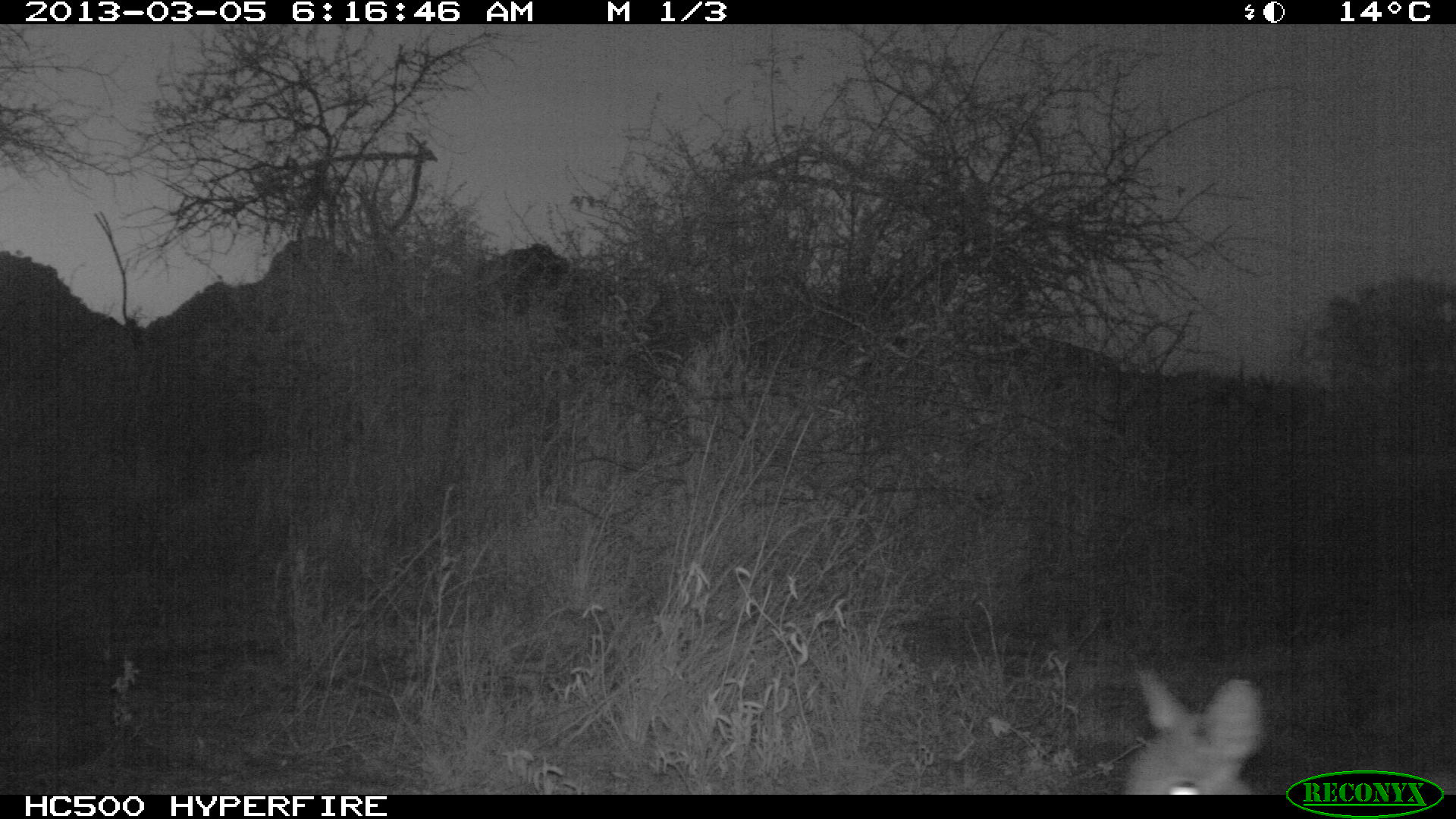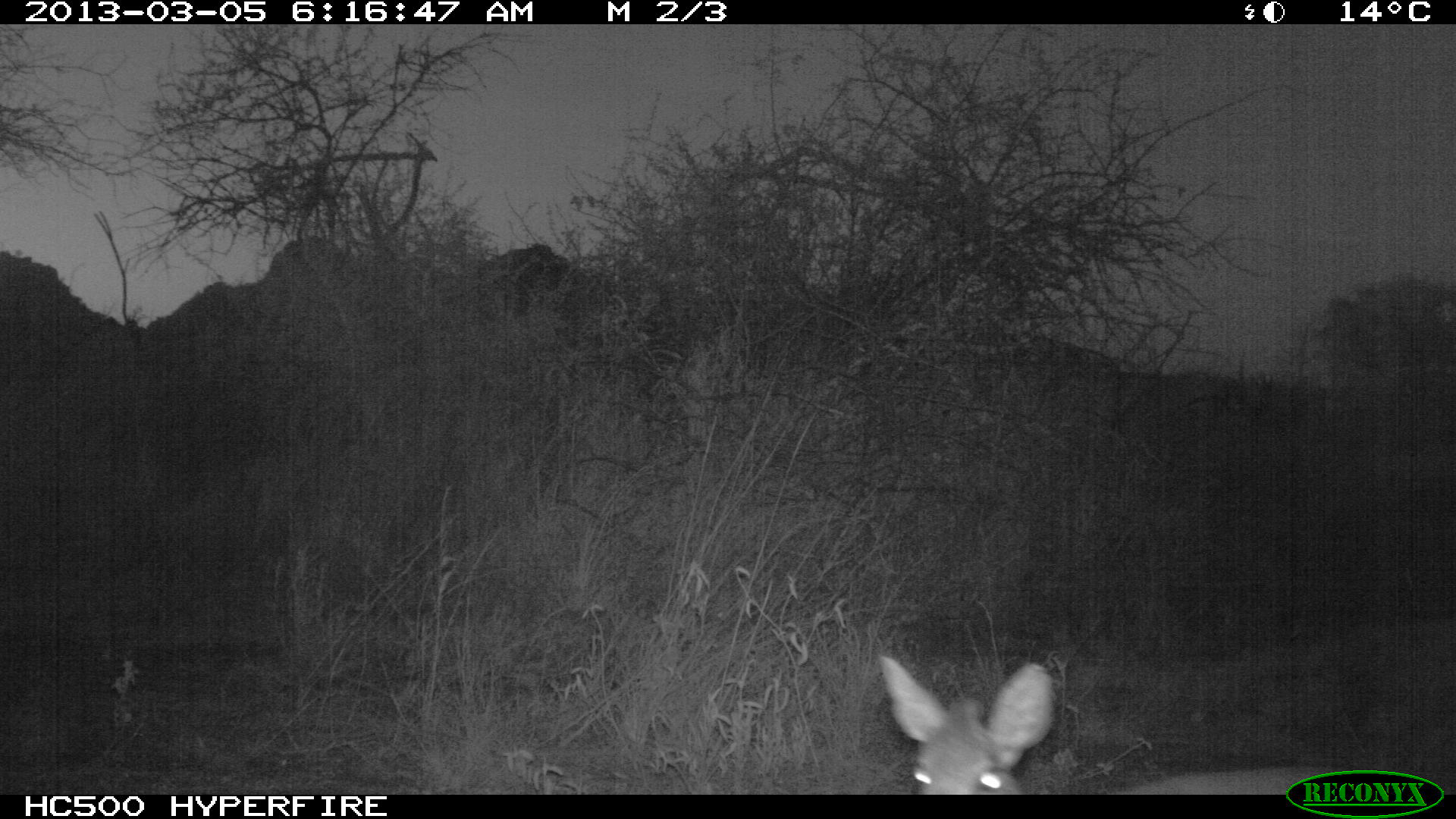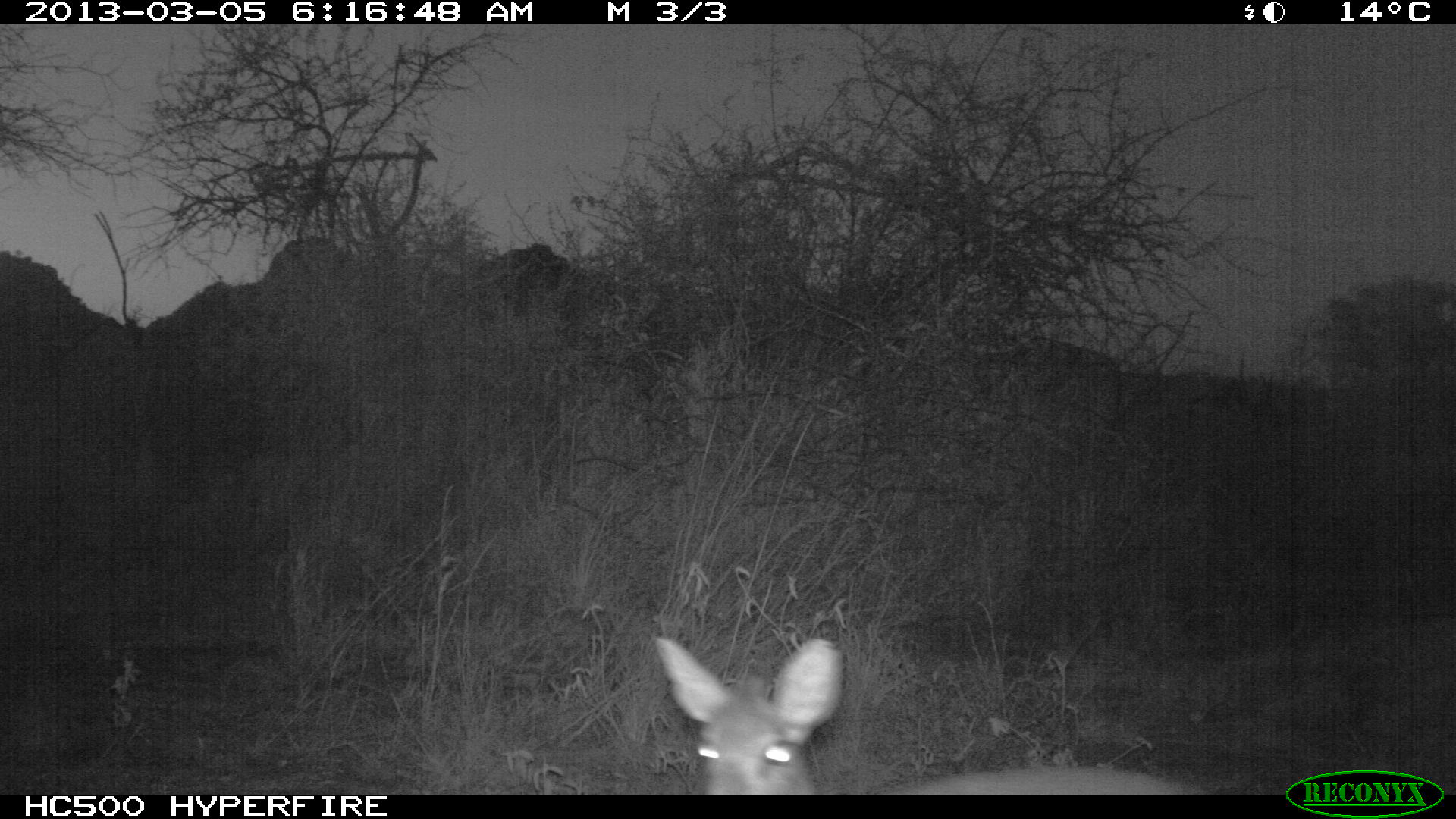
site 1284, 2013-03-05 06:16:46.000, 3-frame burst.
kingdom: Animalia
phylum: Chordata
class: Mammalia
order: Artiodactyla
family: Bovidae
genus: Madoqua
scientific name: Madoqua guentheri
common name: günther's dik-dik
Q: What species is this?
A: Madoqua guentheri (günther's dik-dik).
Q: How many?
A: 1.